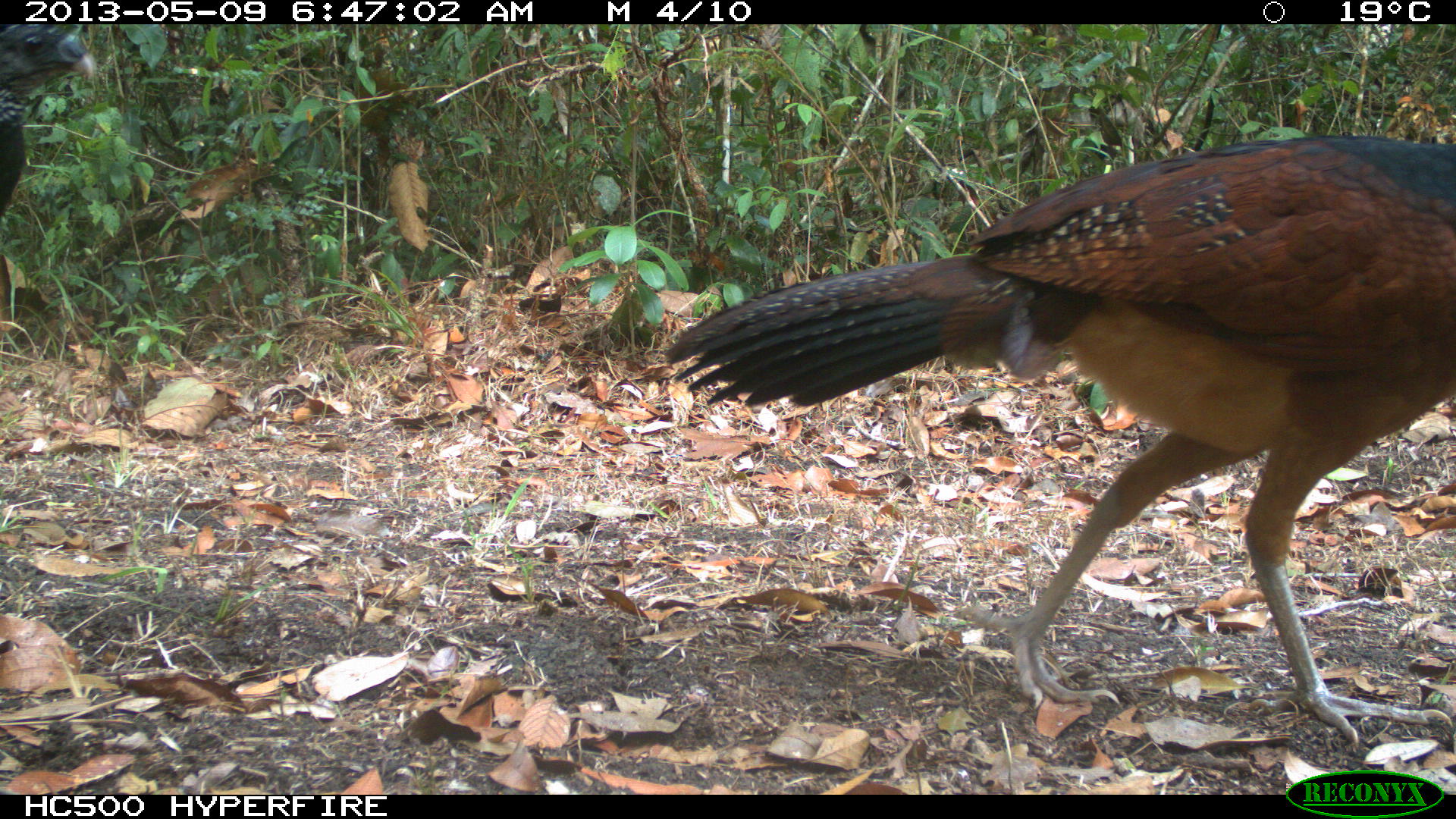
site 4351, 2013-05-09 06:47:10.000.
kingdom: Animalia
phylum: Chordata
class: Aves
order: Galliformes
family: Cracidae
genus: Crax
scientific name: Crax rubra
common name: great curassow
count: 2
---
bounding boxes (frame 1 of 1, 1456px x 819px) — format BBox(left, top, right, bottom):
crax rubra: BBox(662, 133, 1456, 744); BBox(0, 24, 94, 218)